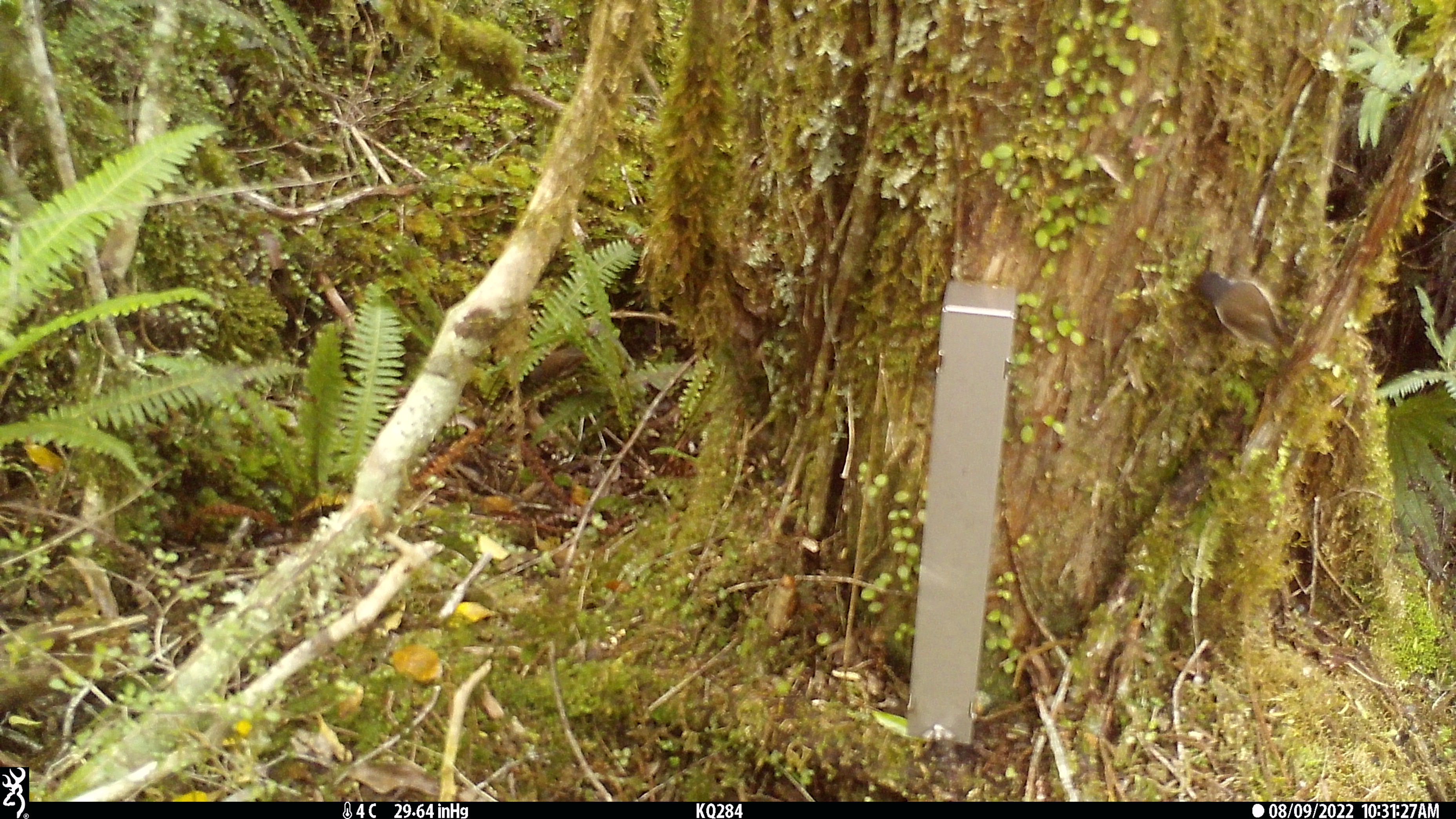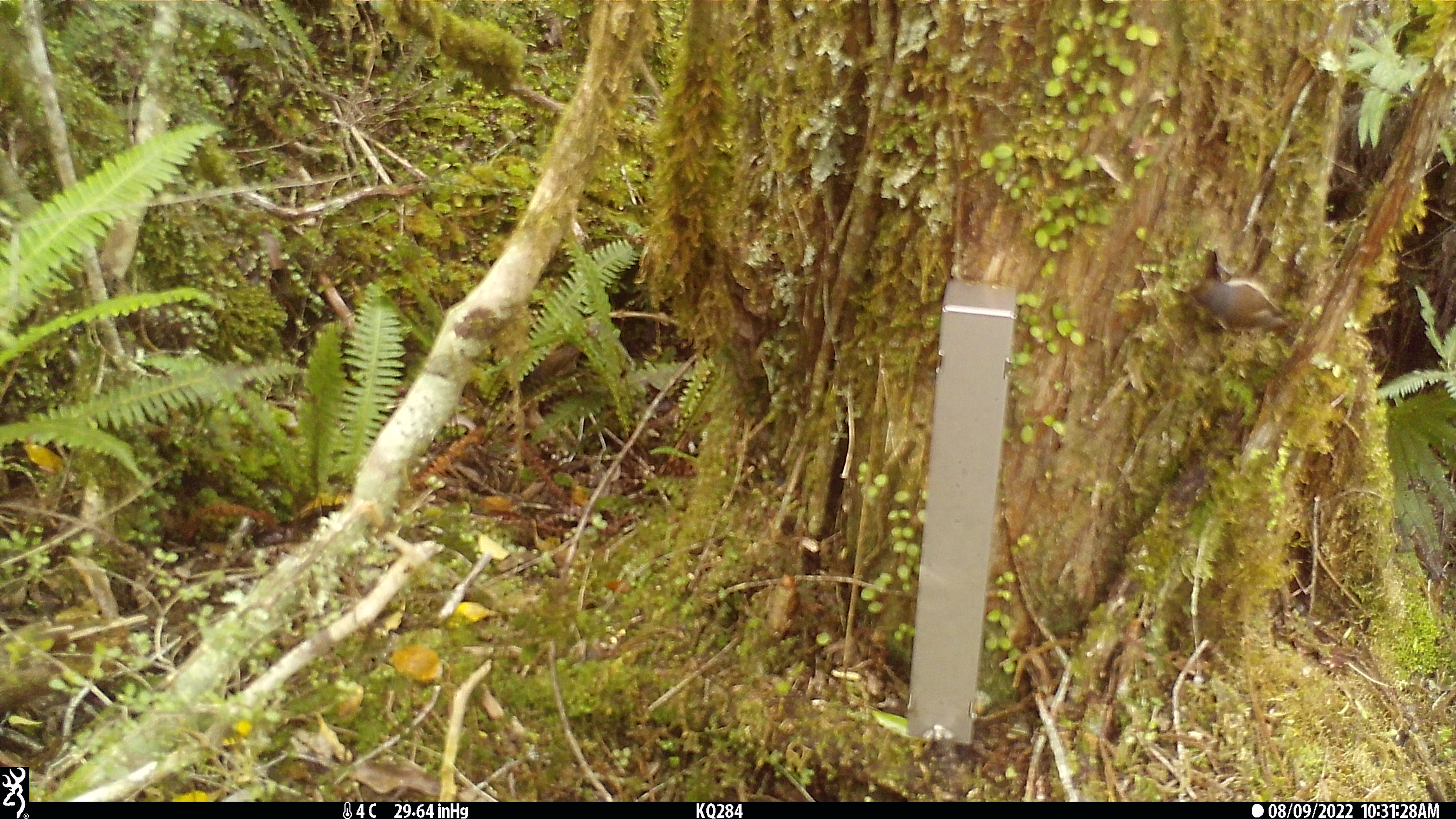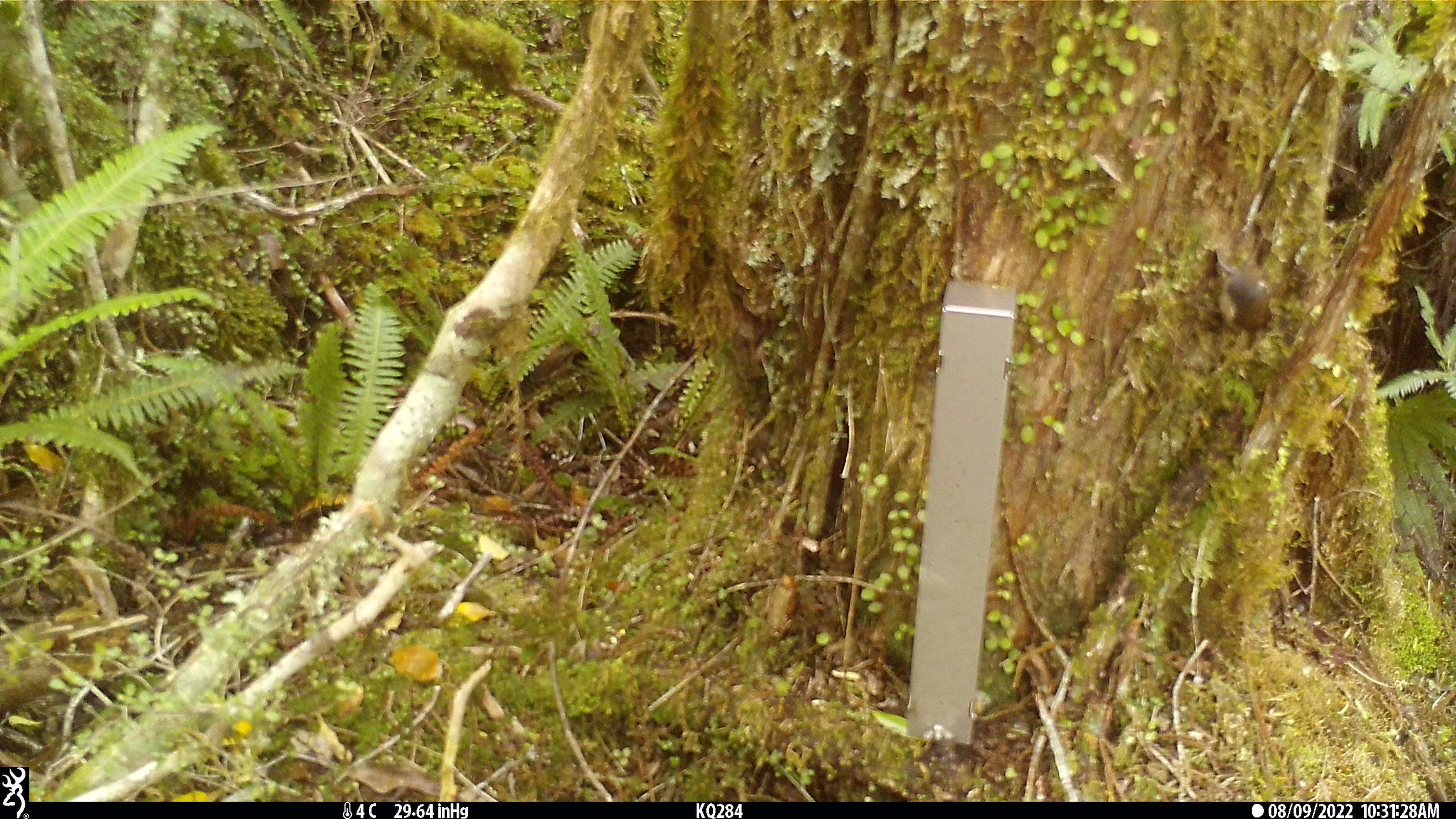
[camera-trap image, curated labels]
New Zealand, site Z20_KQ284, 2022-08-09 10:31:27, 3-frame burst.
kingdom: Animalia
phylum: Chordata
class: Aves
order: Passeriformes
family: Certhiidae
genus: Certhia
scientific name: Certhia americana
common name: brown creeper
Brown creeper (Certhia americana).